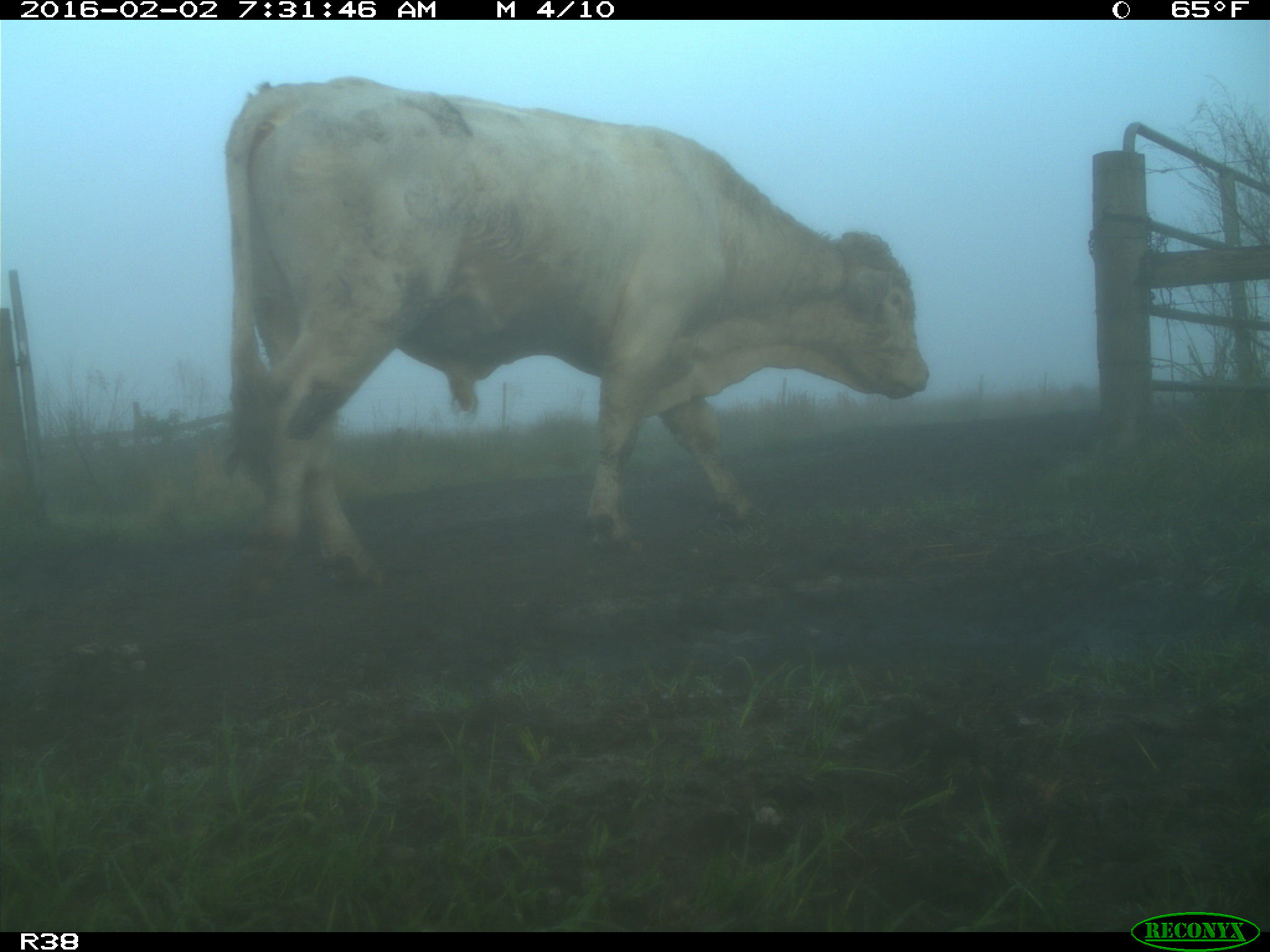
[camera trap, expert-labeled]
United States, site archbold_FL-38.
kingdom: Animalia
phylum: Chordata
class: Mammalia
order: Artiodactyla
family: Bovidae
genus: Bos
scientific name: Bos taurus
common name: domestic cow